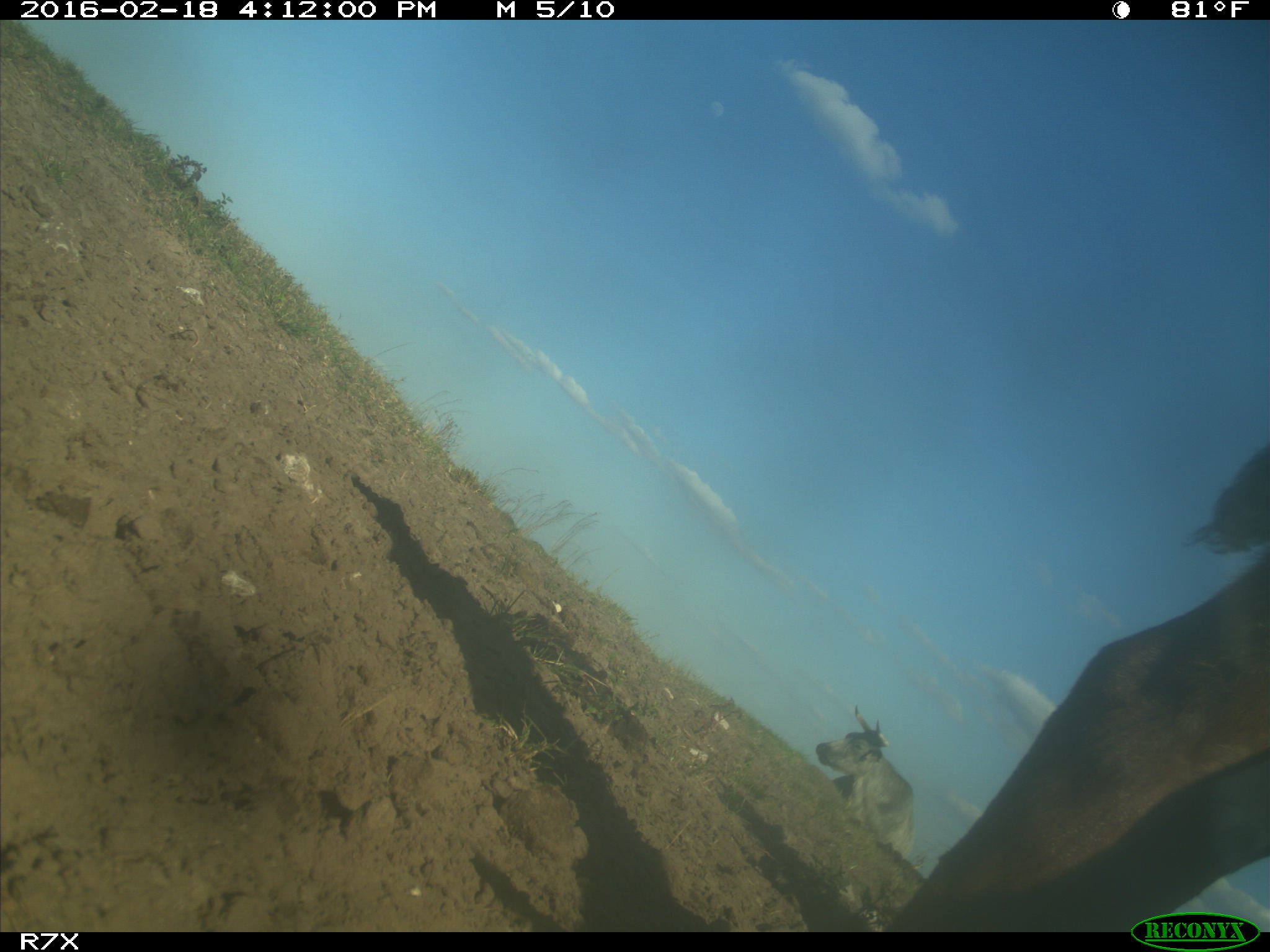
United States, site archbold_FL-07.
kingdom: Animalia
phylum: Chordata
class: Mammalia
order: Artiodactyla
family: Bovidae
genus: Bos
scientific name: Bos taurus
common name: domestic cow